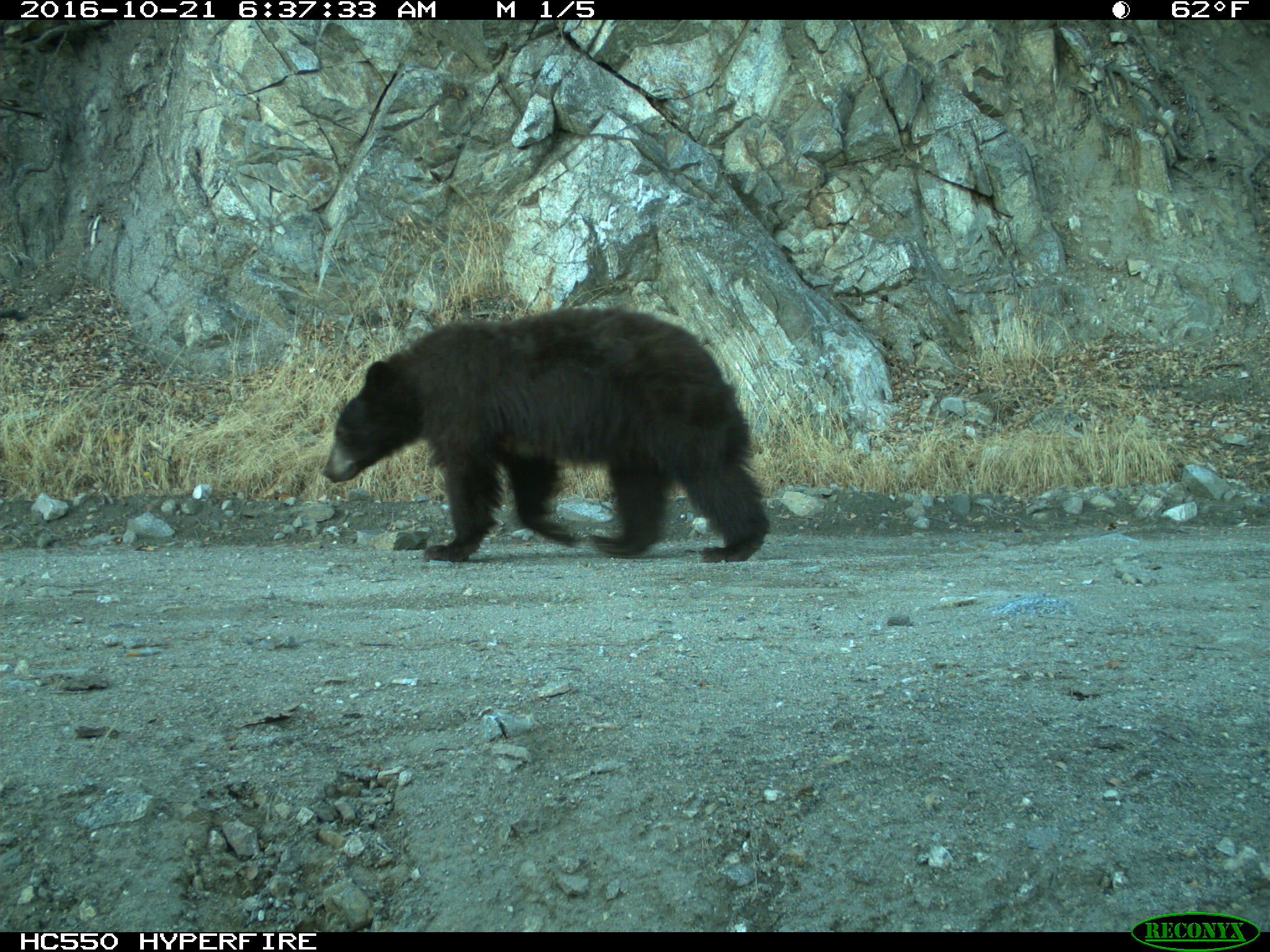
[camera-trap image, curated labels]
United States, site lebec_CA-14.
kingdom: Animalia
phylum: Chordata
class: Mammalia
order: Carnivora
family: Ursidae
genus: Ursus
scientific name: Ursus americanus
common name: american black bear